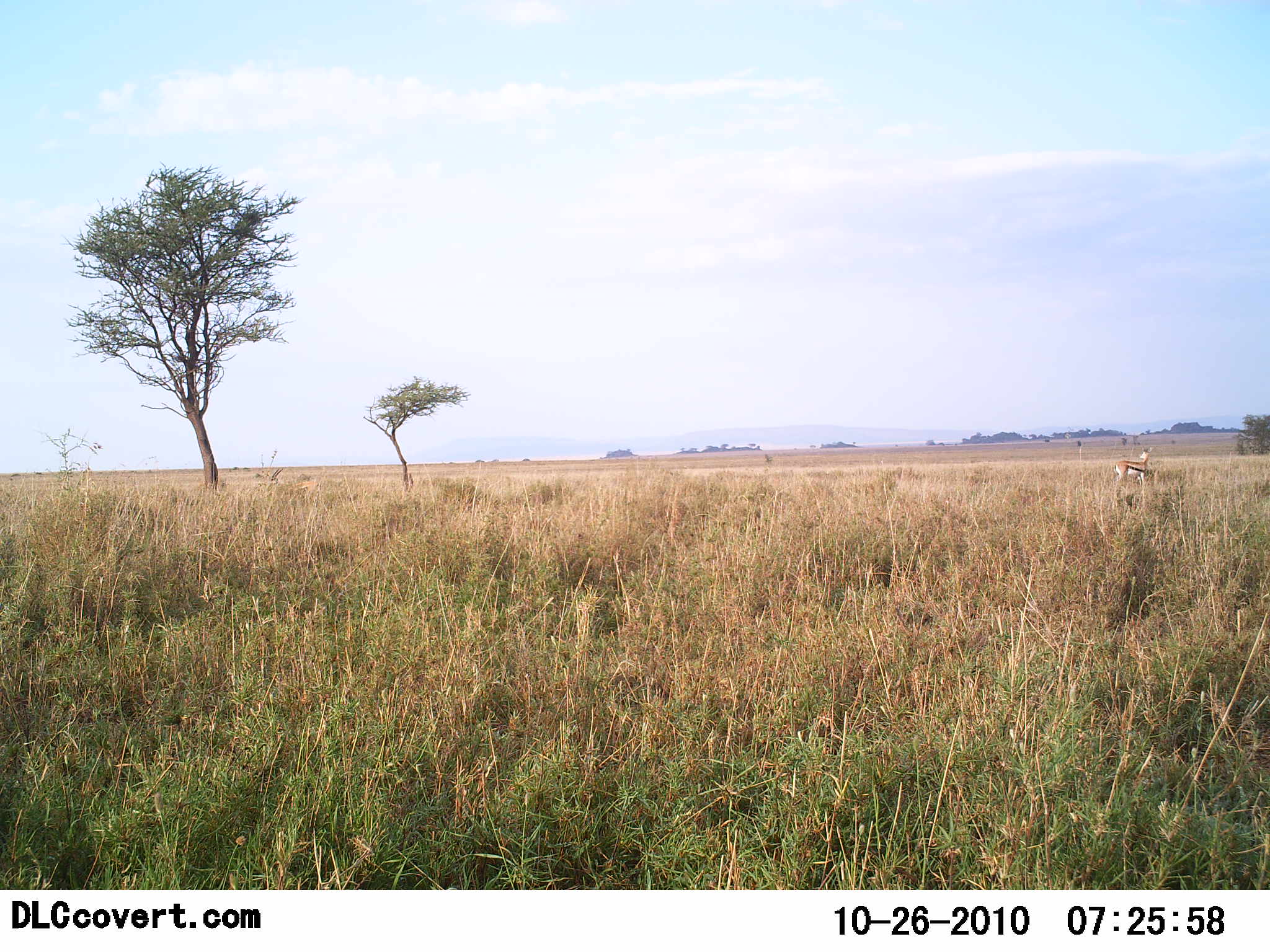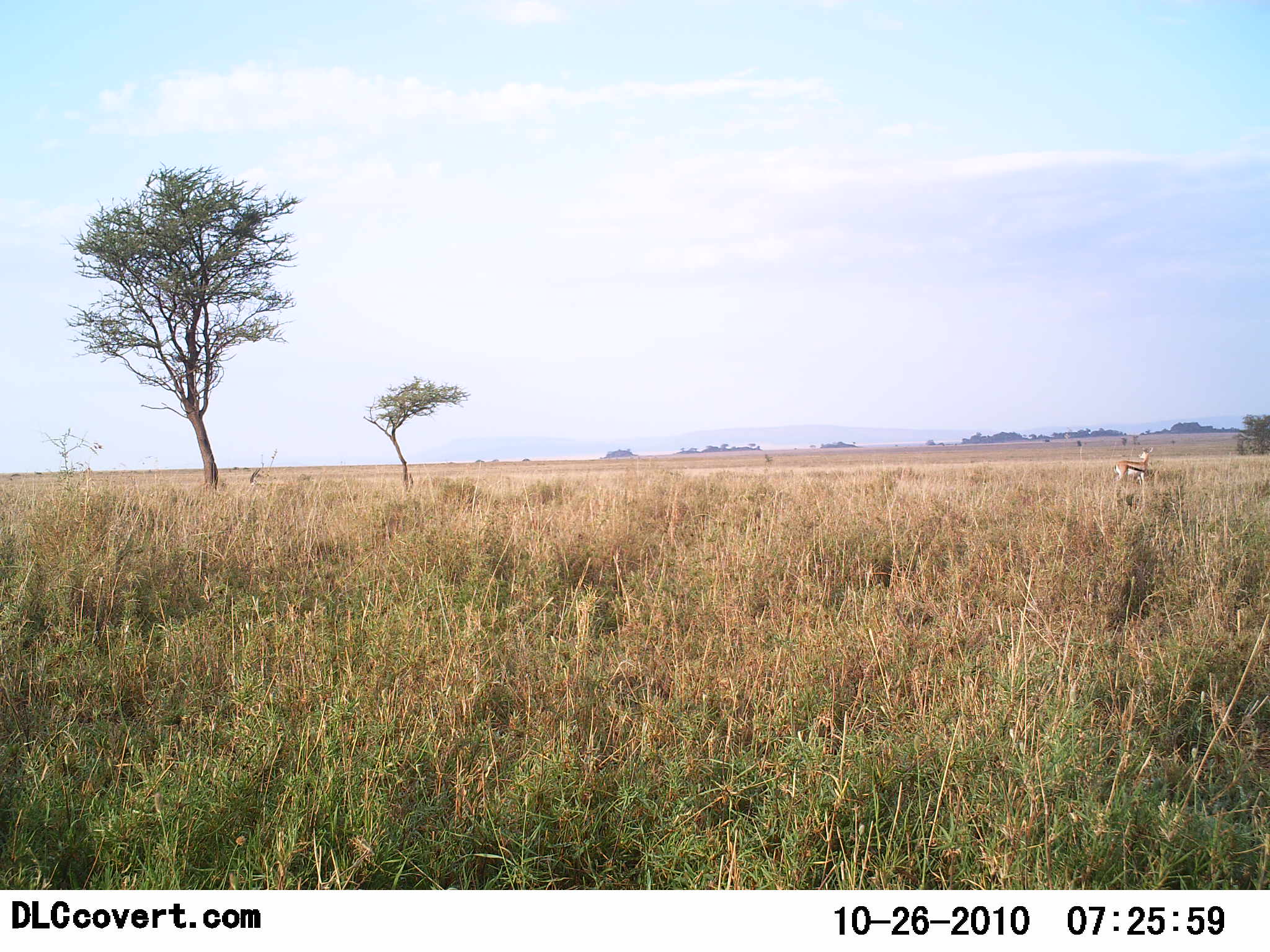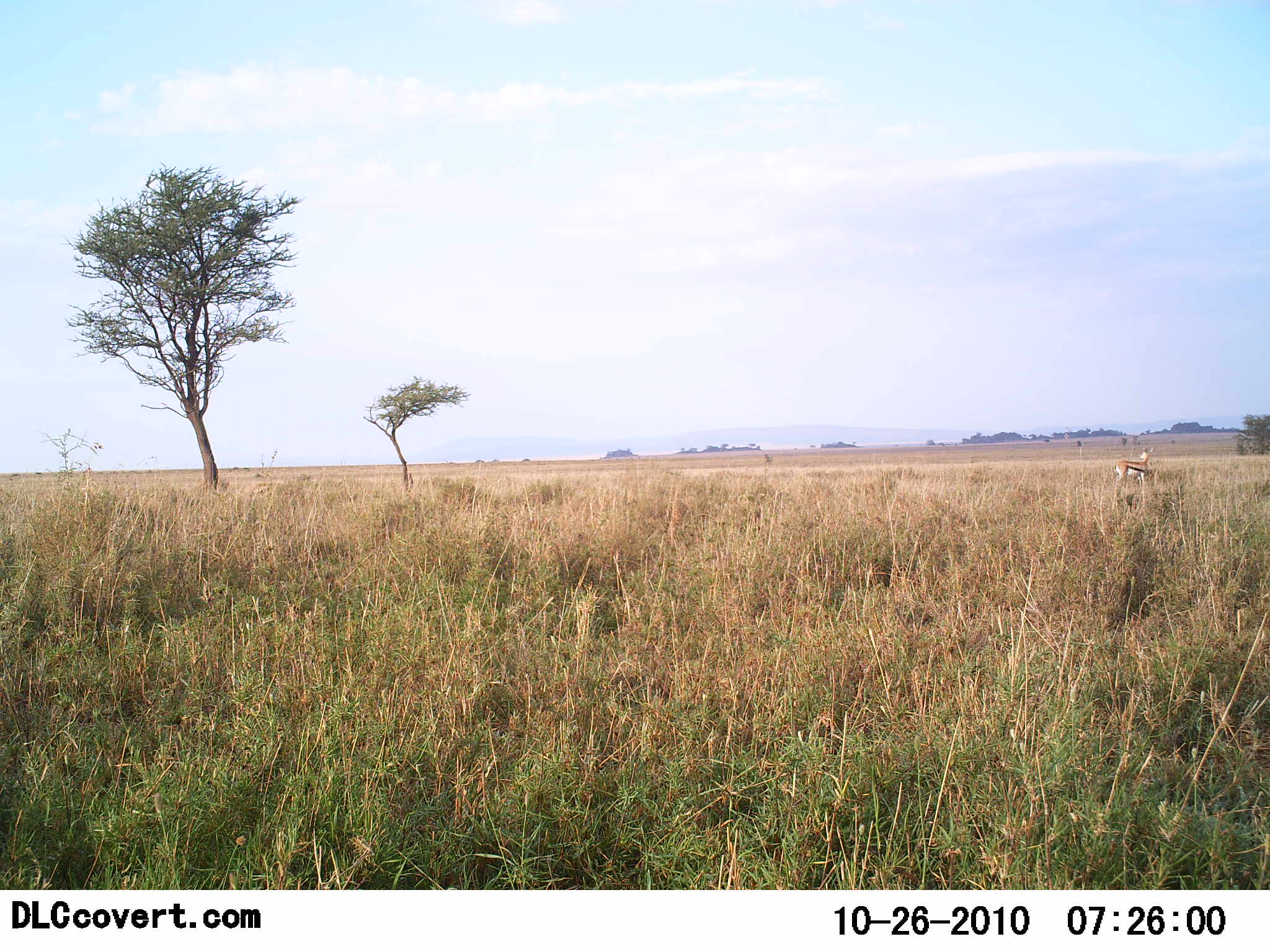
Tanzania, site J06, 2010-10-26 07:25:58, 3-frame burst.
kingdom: Animalia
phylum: Chordata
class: Mammalia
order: Artiodactyla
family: Bovidae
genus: Eudorcas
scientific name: Eudorcas thomsonii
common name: thomson's gazelle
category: gazellethomsons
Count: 2.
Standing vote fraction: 92%.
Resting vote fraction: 8%.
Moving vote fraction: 25%.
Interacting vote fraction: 8%.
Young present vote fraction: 0%.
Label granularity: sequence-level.